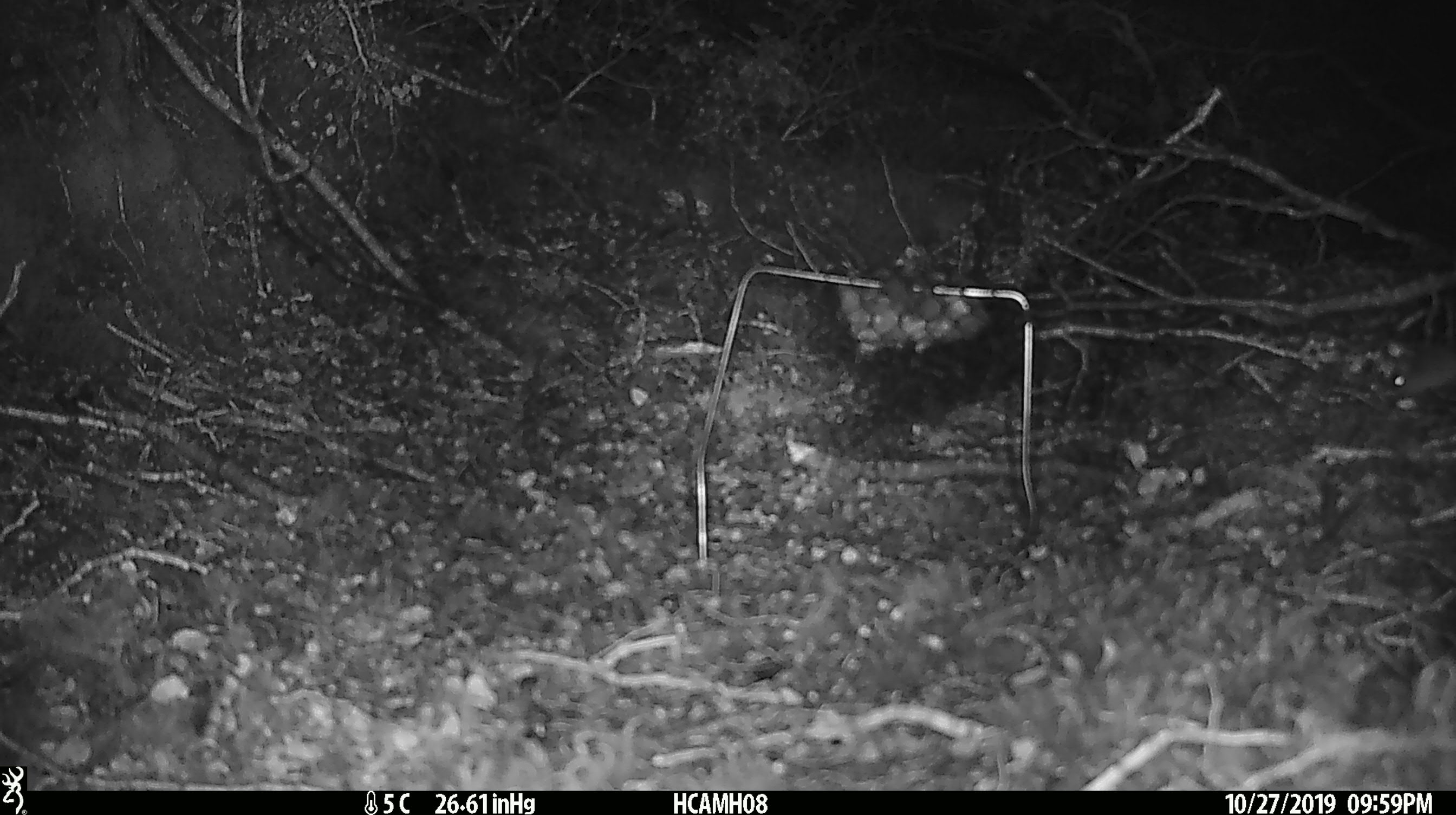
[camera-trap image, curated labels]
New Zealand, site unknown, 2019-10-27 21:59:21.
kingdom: Animalia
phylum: Chordata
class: Mammalia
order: Rodentia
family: Muridae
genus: Mus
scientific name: Mus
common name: mouse